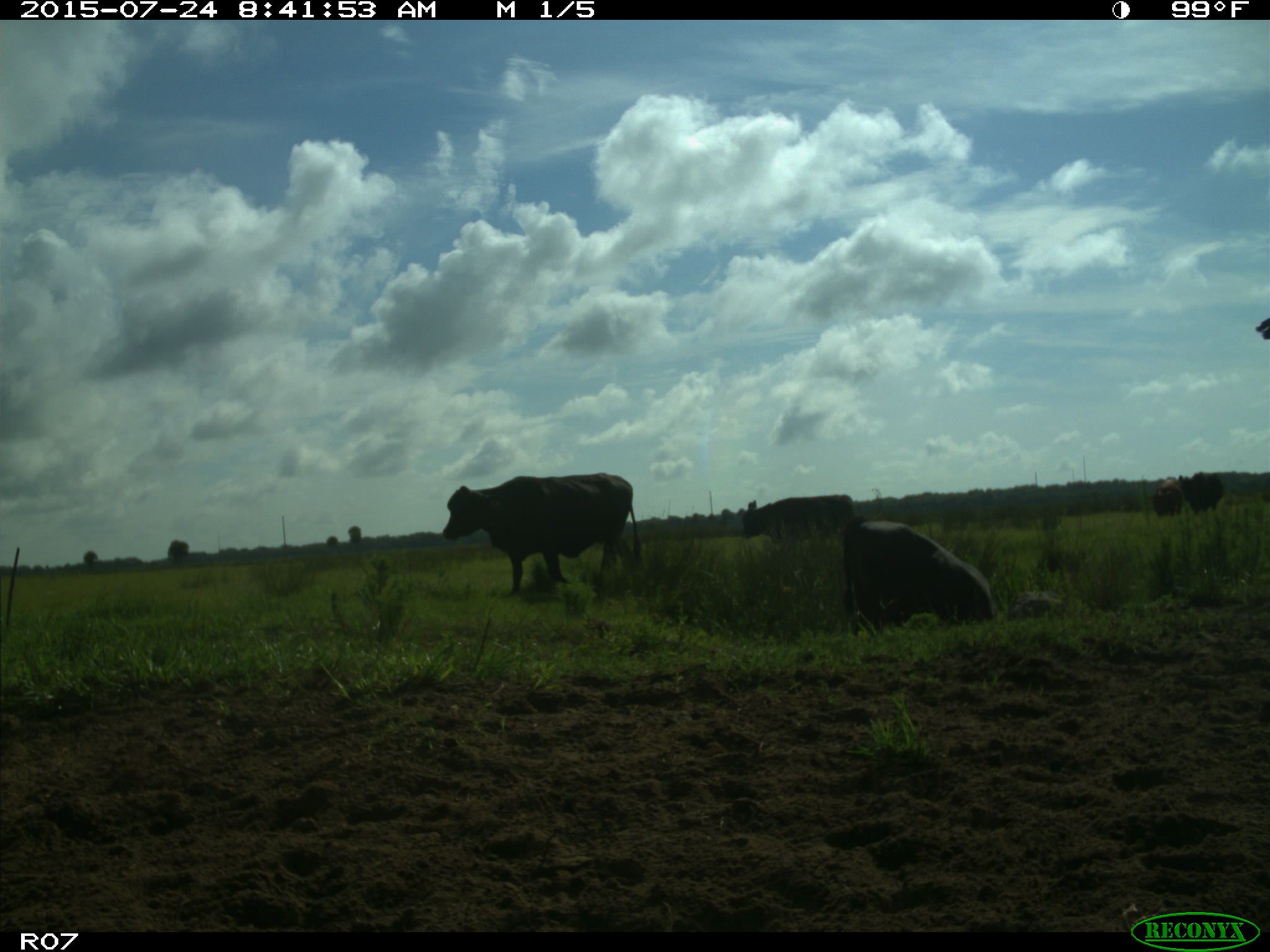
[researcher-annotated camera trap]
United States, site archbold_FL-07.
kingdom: Animalia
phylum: Chordata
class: Mammalia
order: Artiodactyla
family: Bovidae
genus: Bos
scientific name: Bos taurus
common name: domestic cow